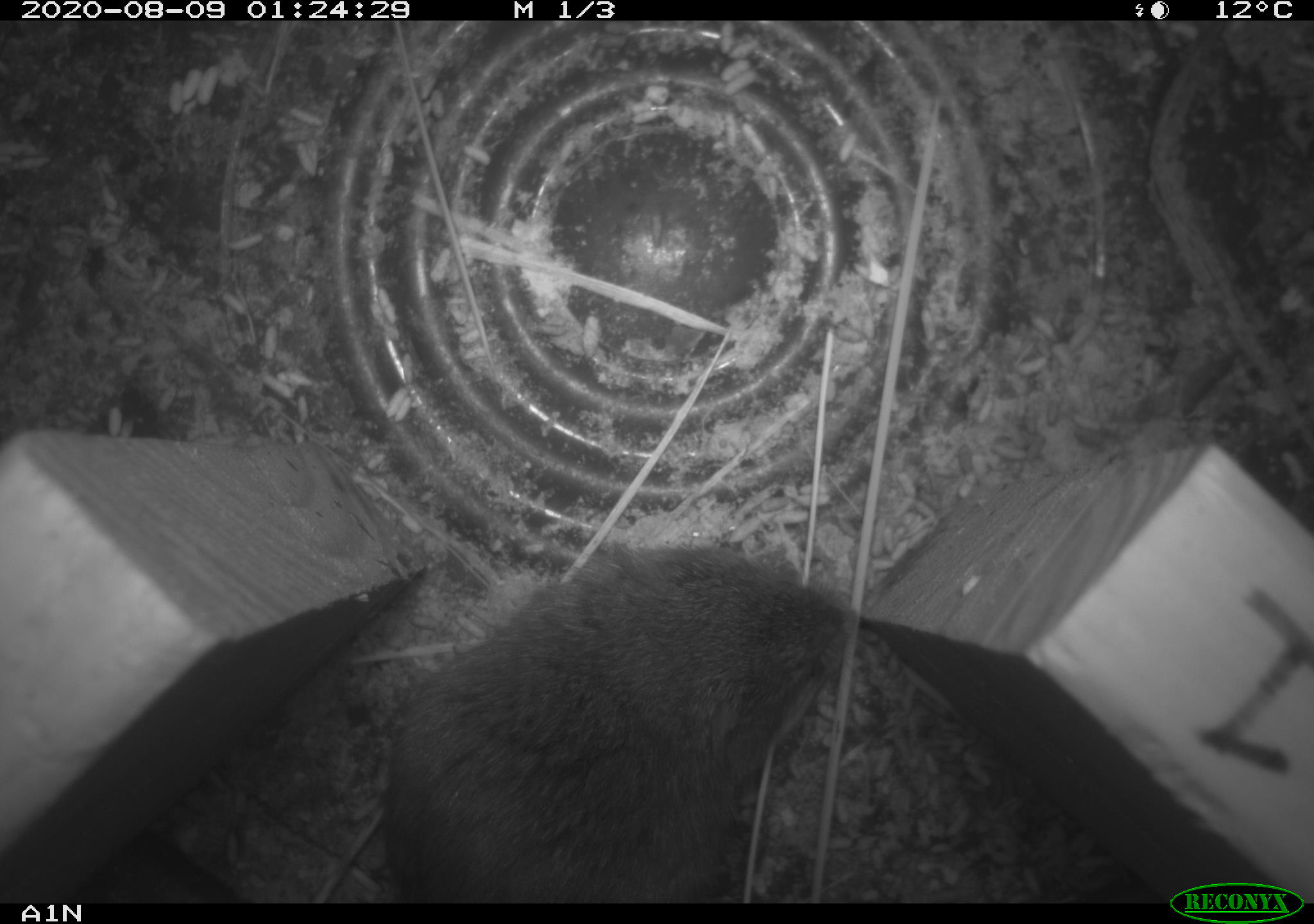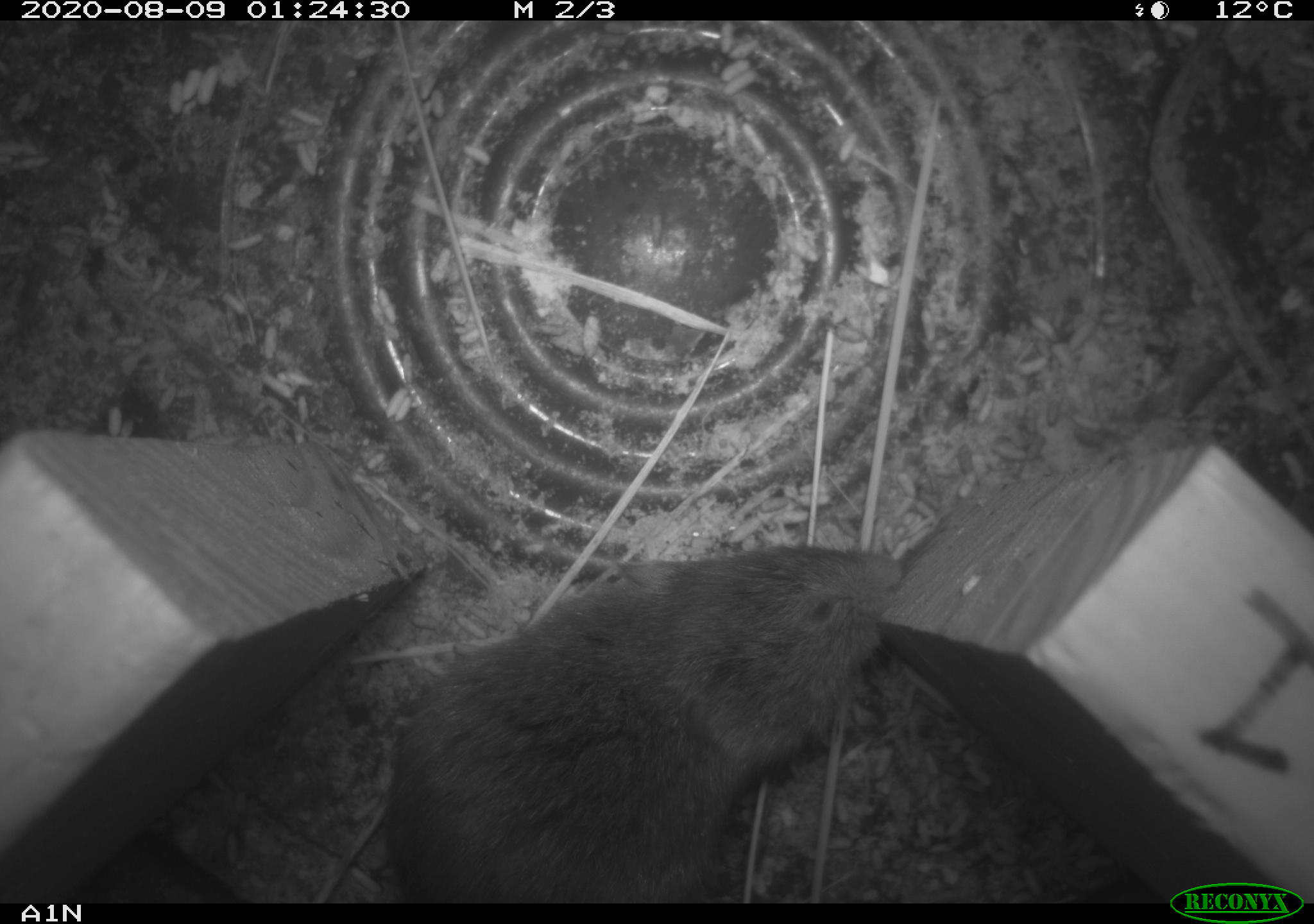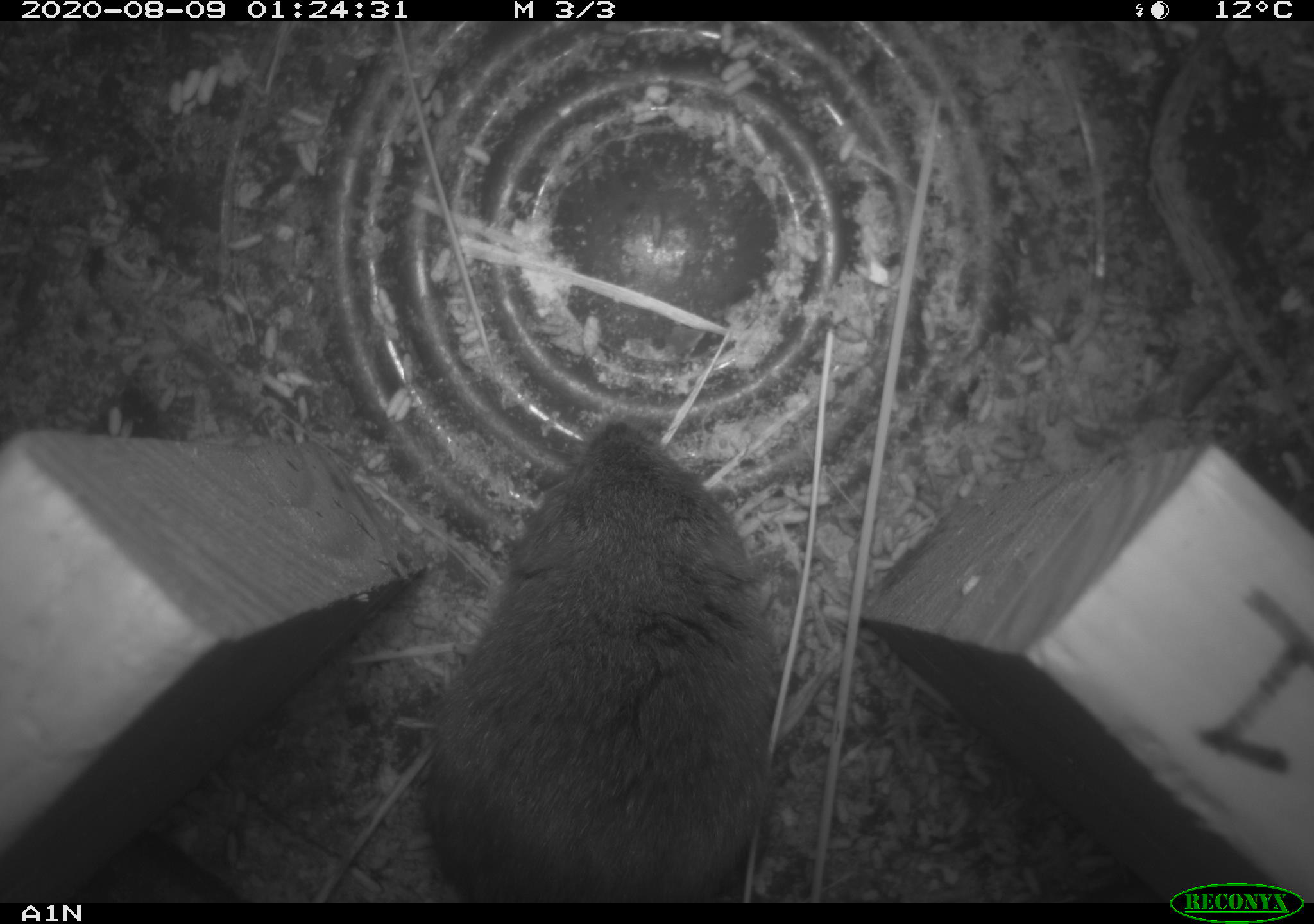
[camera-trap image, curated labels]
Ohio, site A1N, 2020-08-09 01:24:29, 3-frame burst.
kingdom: Animalia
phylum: Chordata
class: Mammalia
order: Rodentia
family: Cricetidae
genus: Microtus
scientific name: Microtus pennsylvanicus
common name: meadow vole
Meadow vole (Microtus pennsylvanicus).